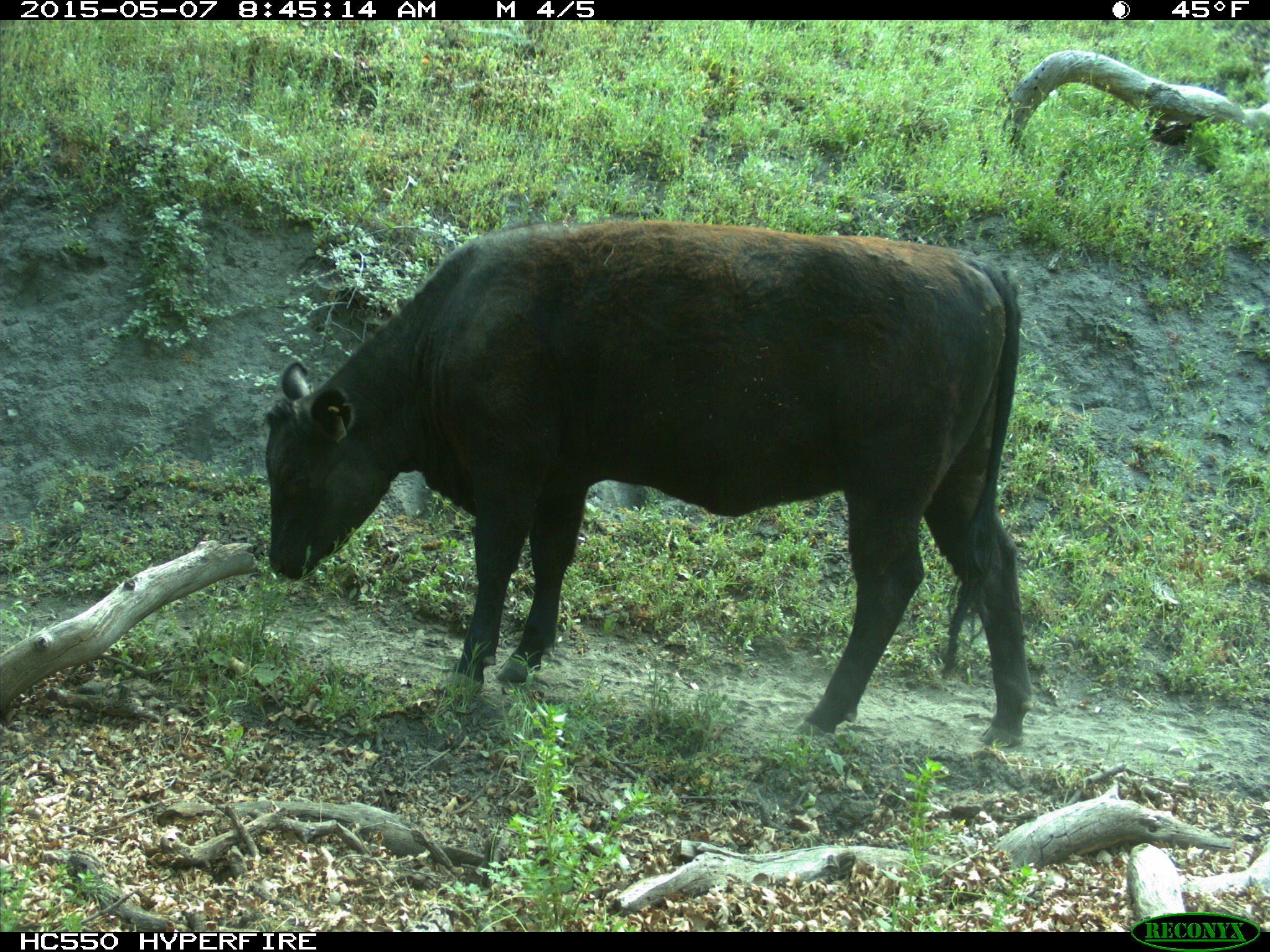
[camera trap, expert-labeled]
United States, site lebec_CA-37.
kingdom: Animalia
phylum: Chordata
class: Mammalia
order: Artiodactyla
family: Bovidae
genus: Bos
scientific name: Bos taurus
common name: domestic cow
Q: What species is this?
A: Bos taurus (domestic cow).